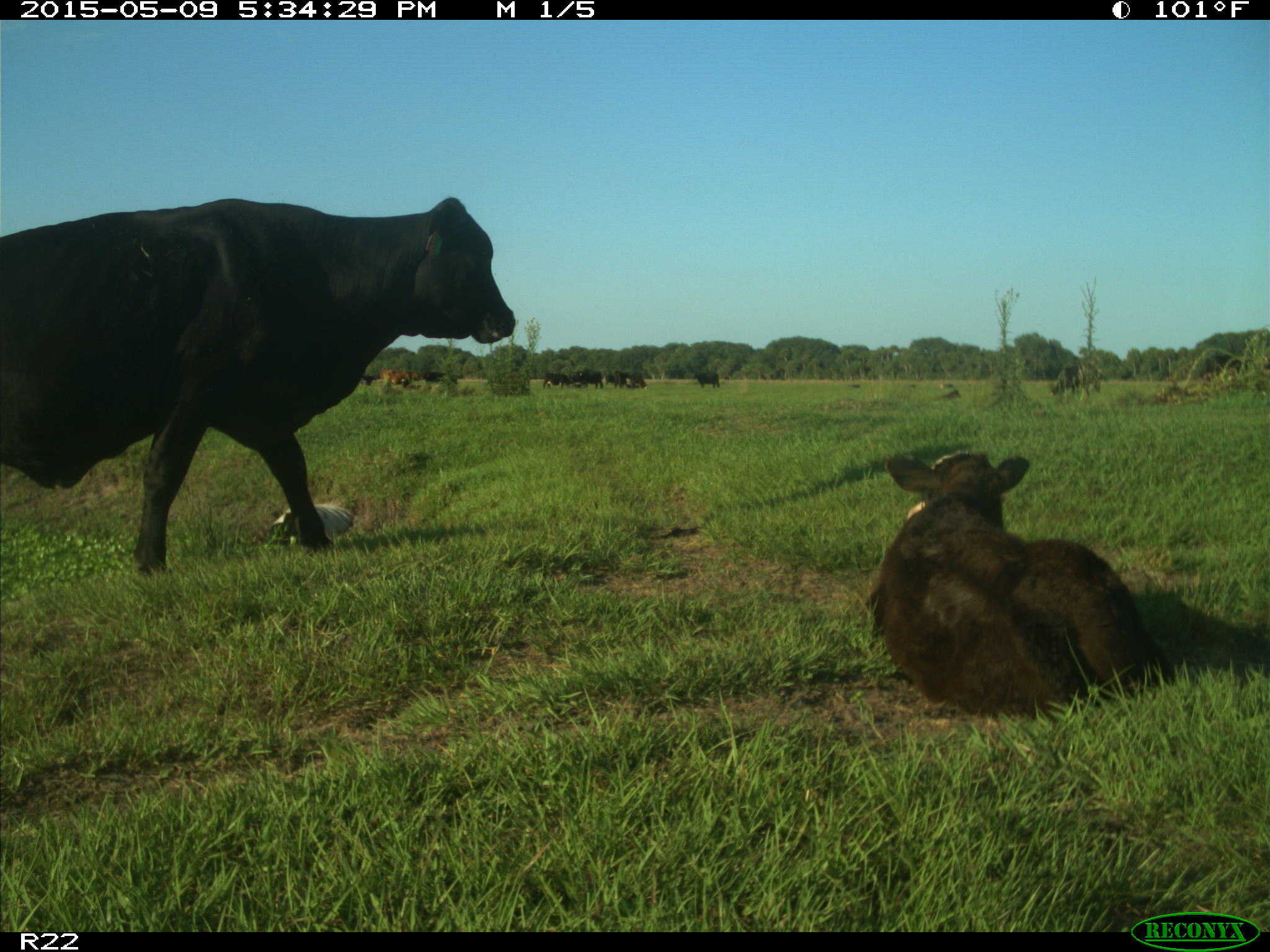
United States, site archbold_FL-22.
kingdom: Animalia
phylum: Chordata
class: Mammalia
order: Artiodactyla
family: Bovidae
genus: Bos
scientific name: Bos taurus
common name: domestic cow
Bos taurus (domestic cow).